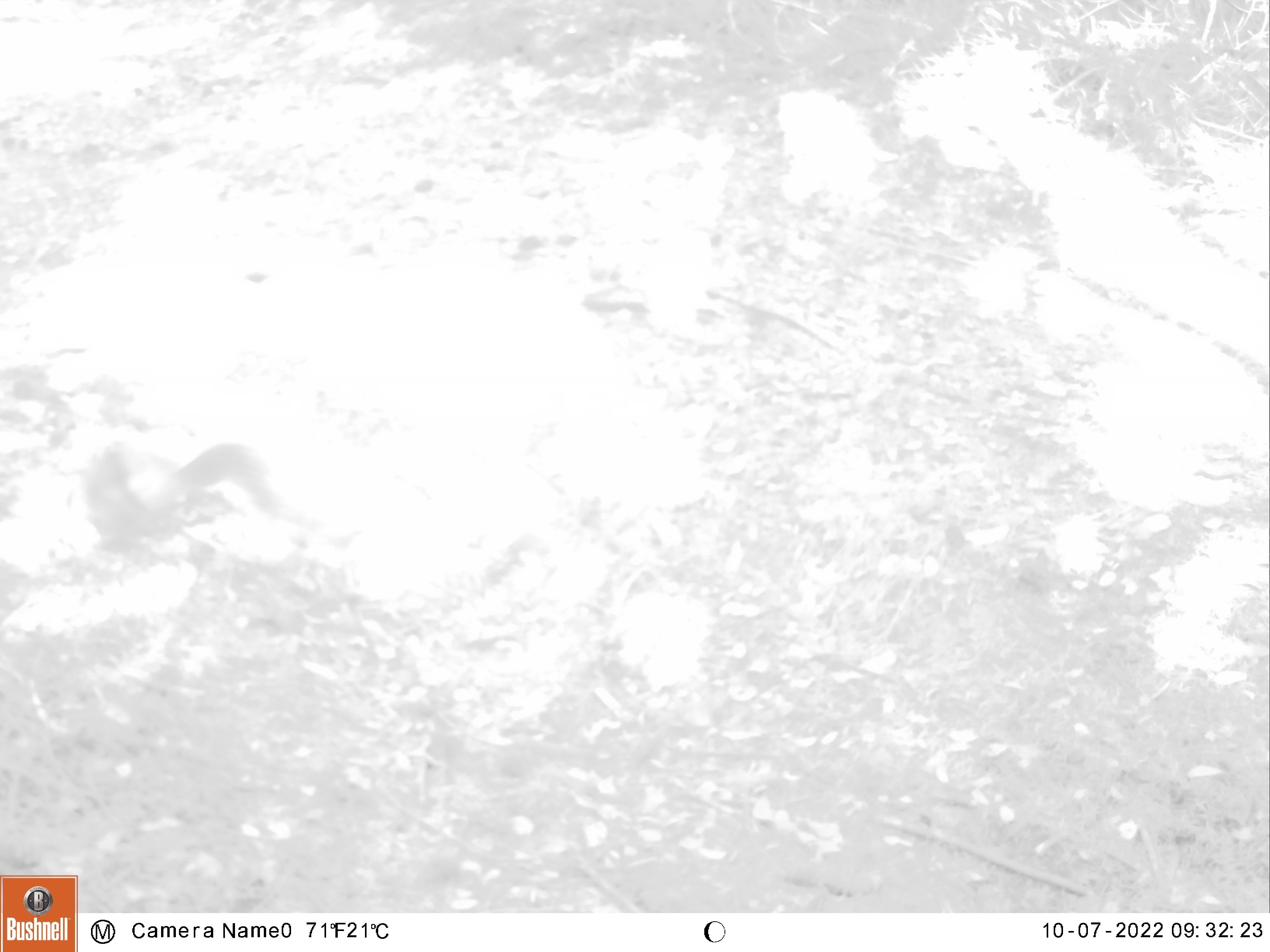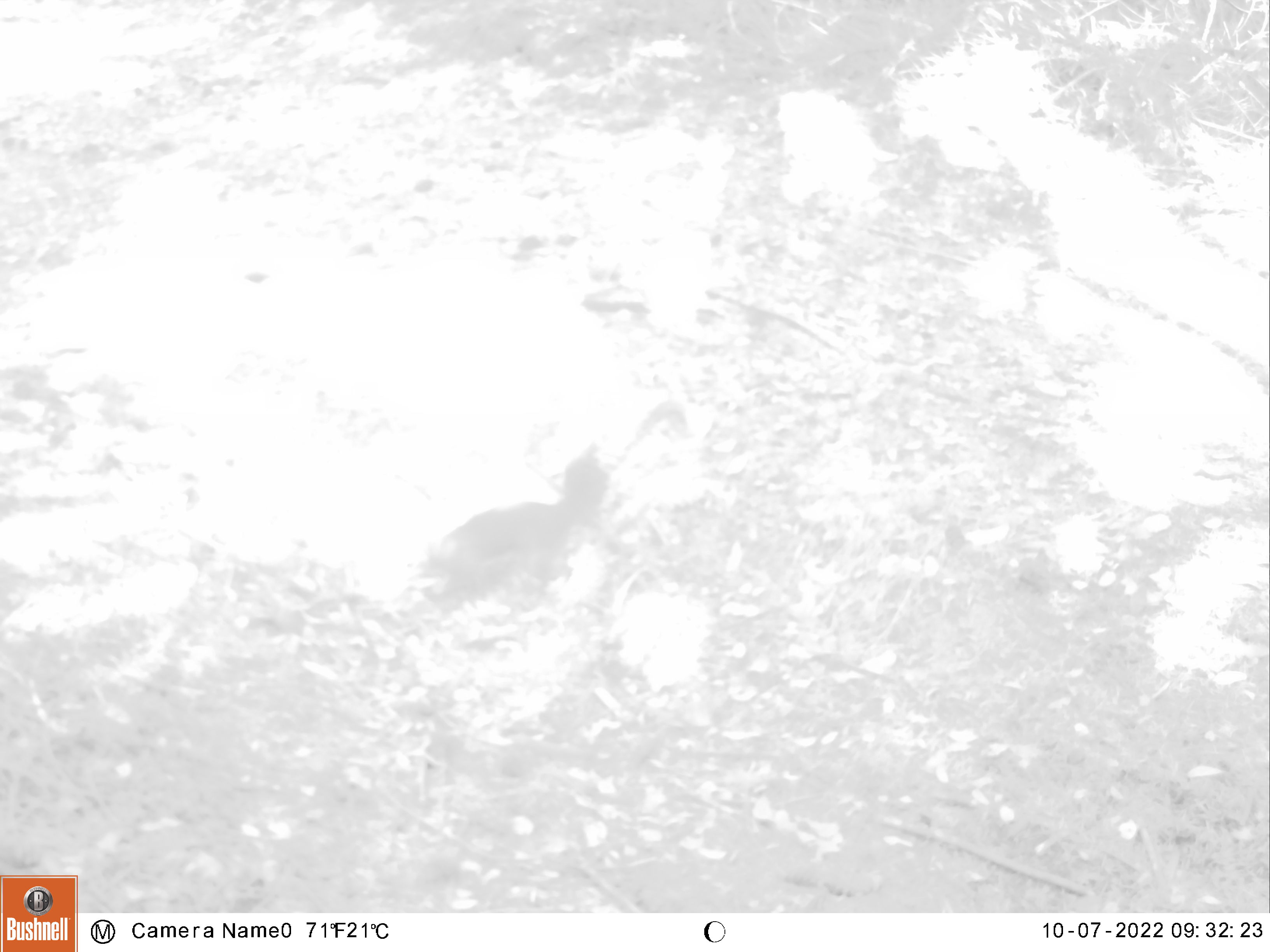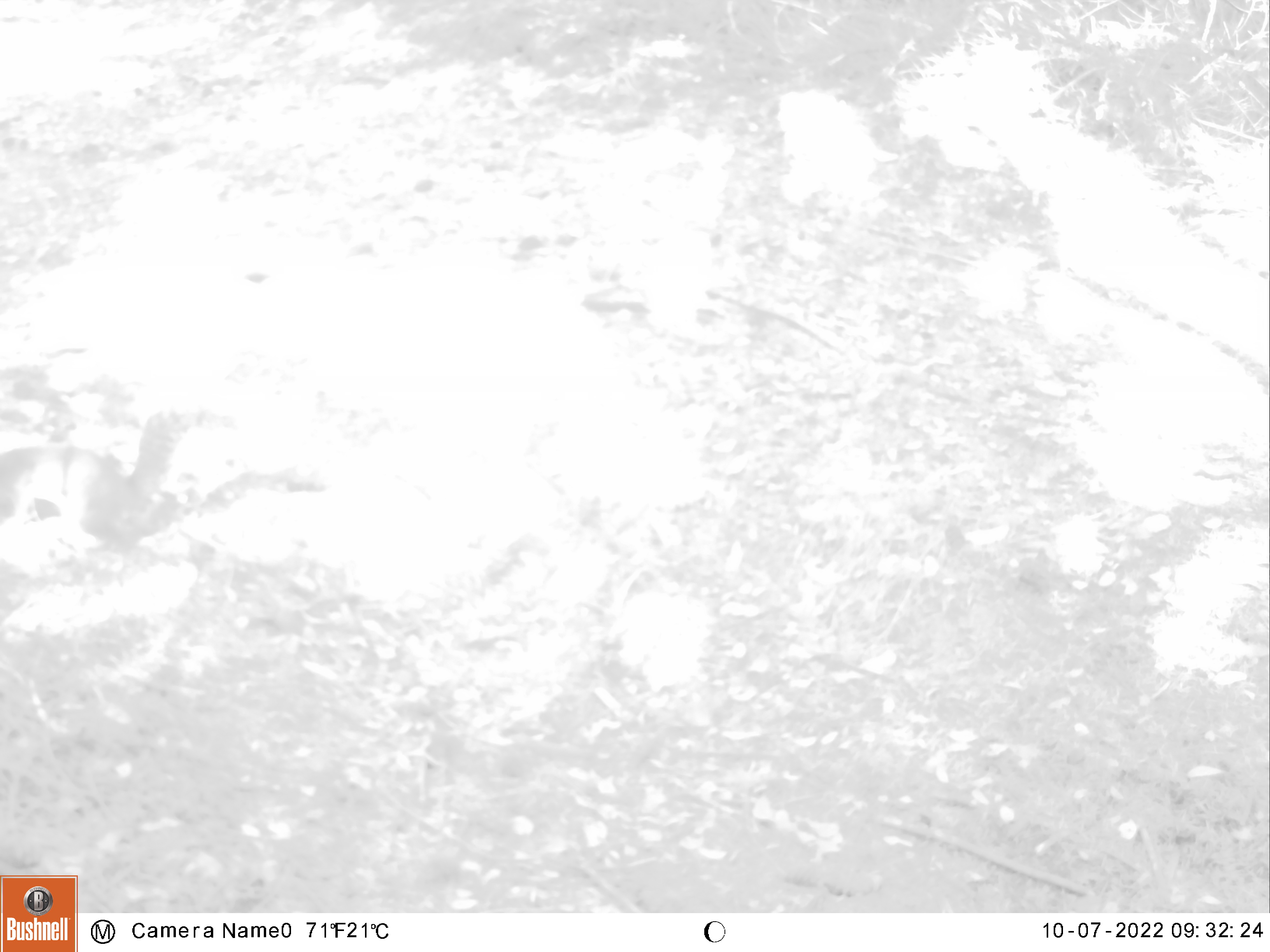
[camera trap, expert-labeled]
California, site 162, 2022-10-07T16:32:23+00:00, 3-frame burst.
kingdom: Animalia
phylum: Chordata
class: Mammalia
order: Rodentia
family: Sciuridae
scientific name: Sciuridae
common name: squirrel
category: unknown squirrel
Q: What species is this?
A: Unknown squirrel (squirrel) (Sciuridae).